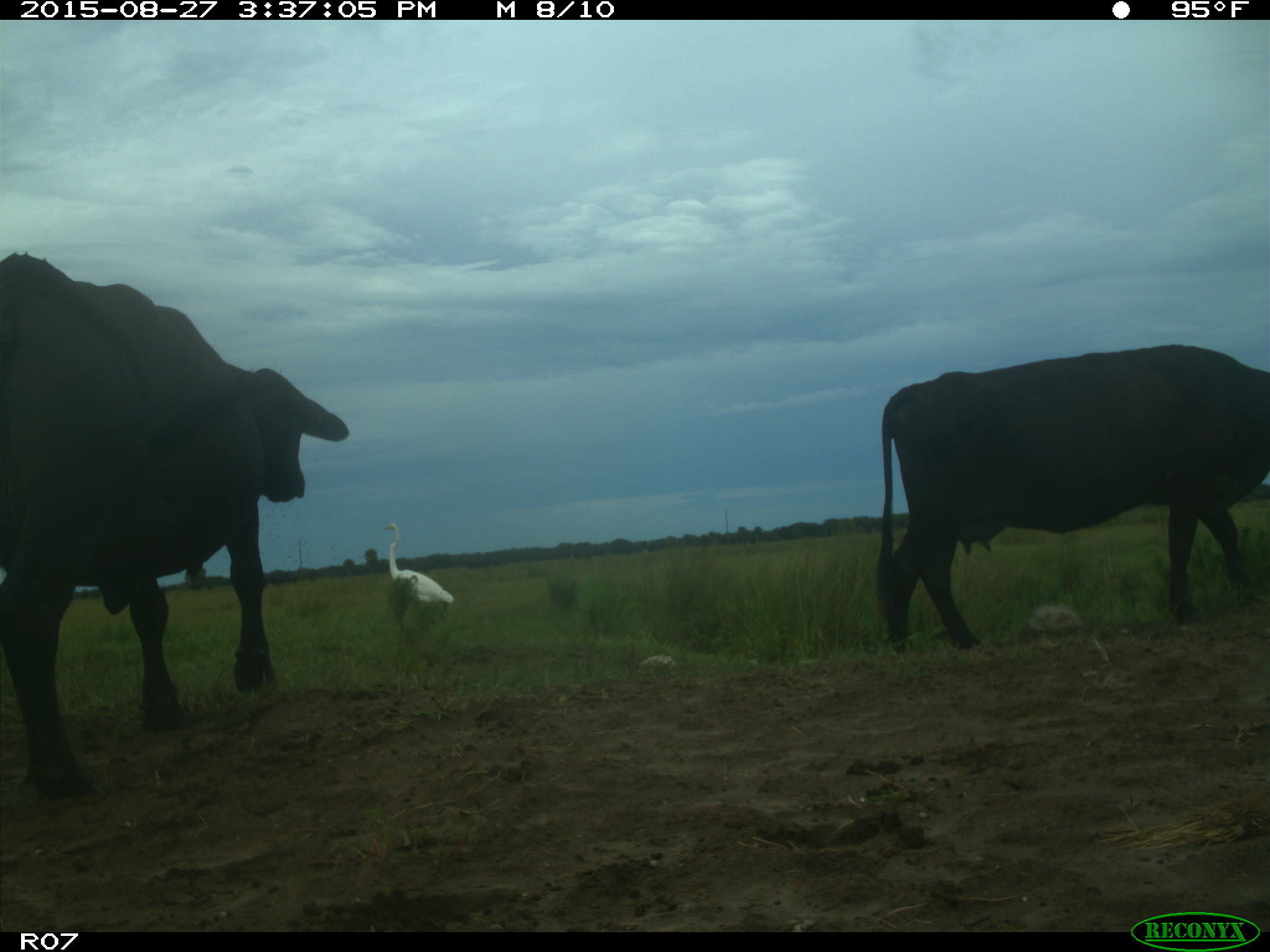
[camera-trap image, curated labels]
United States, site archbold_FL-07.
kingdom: Animalia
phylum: Chordata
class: Mammalia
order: Artiodactyla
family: Bovidae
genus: Bos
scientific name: Bos taurus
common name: domestic cow